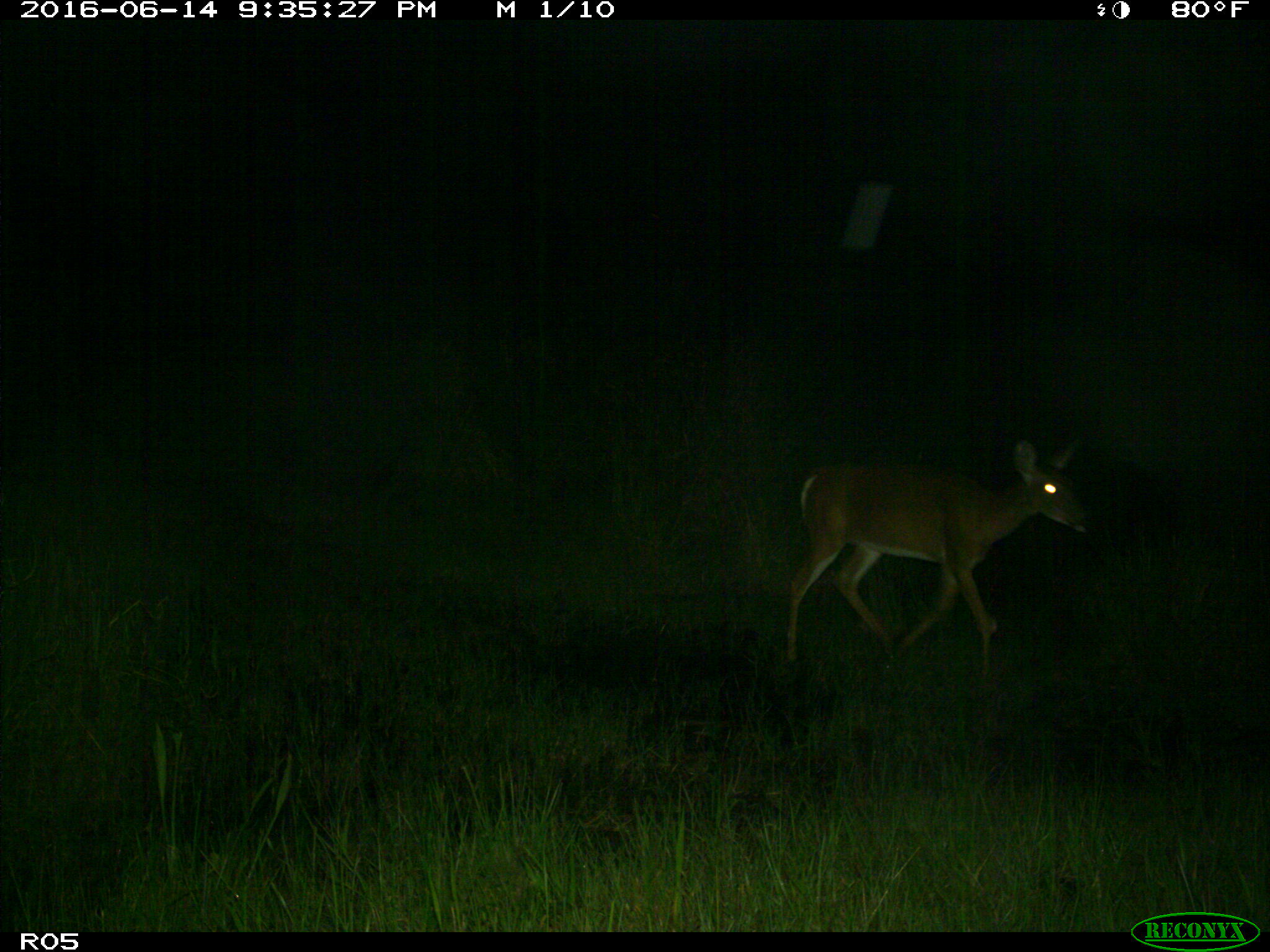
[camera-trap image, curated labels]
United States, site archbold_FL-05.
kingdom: Animalia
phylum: Chordata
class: Mammalia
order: Artiodactyla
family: Cervidae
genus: Odocoileus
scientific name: Odocoileus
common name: deer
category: unidentified deer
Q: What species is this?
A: Unidentified deer (deer) (Odocoileus).